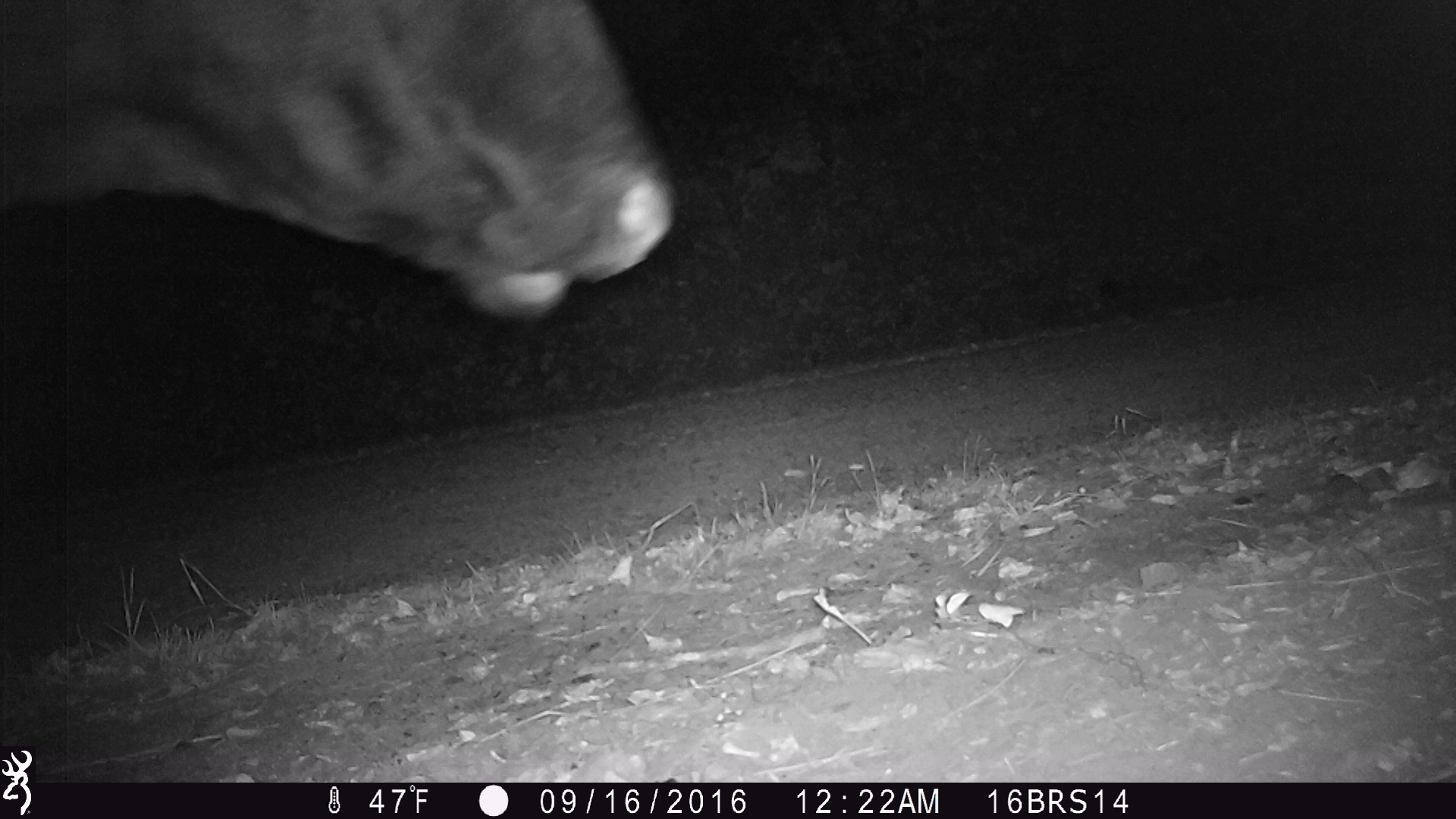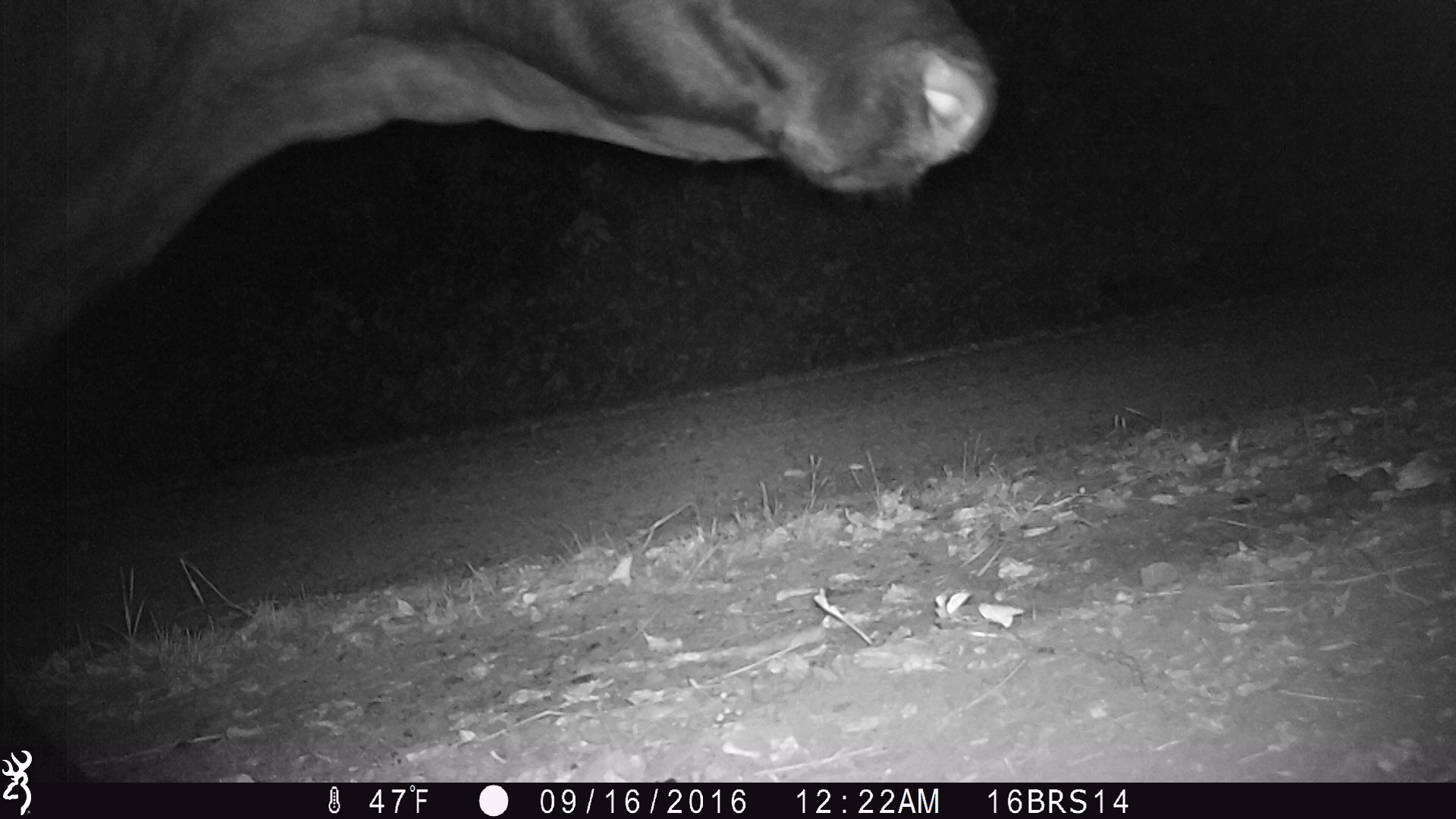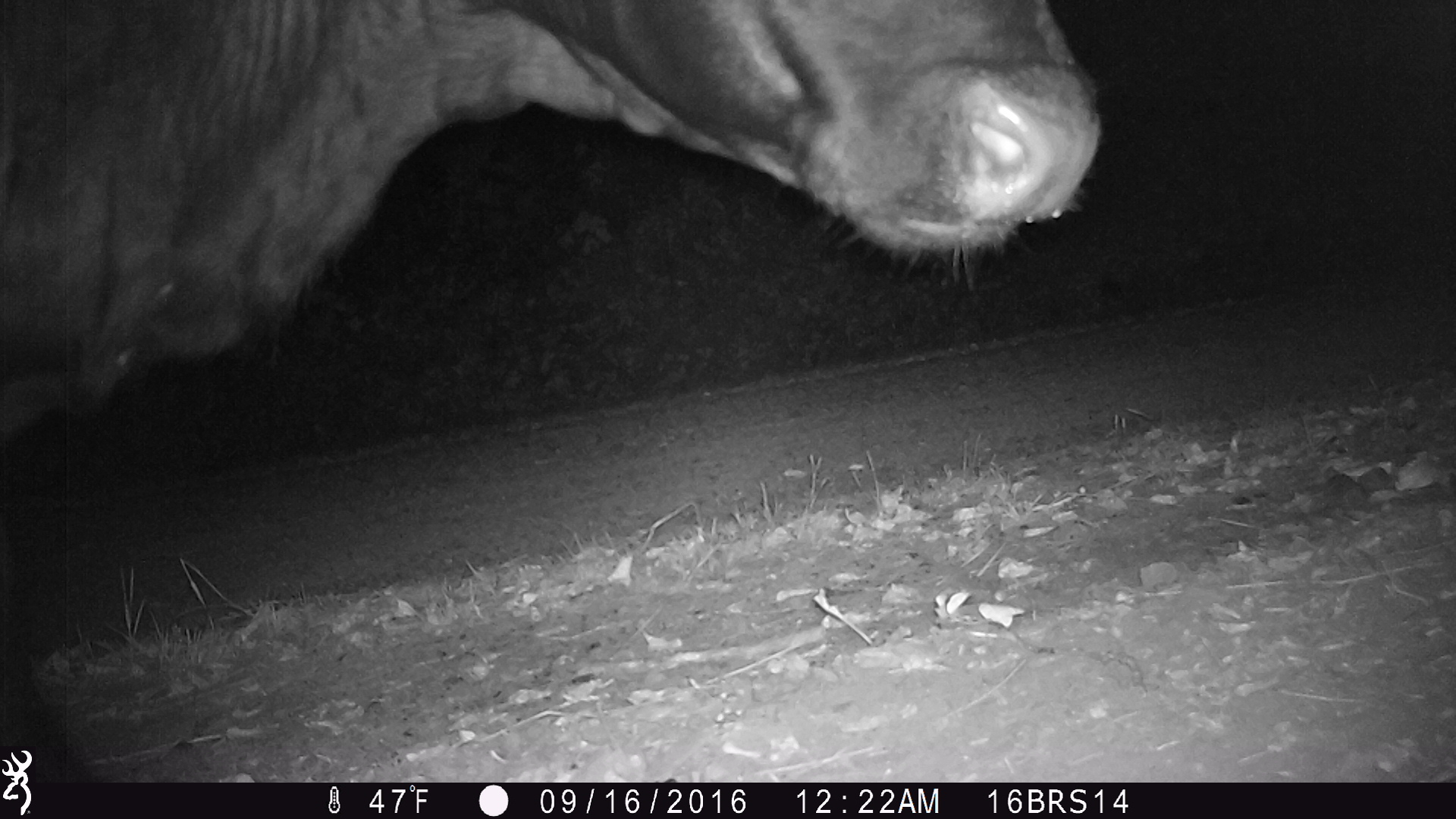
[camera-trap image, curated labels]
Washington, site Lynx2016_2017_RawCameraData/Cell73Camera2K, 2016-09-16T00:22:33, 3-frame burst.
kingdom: Animalia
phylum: Chordata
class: Mammalia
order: Artiodactyla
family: Bovidae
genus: Bos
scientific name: Bos taurus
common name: domestic cattle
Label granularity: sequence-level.